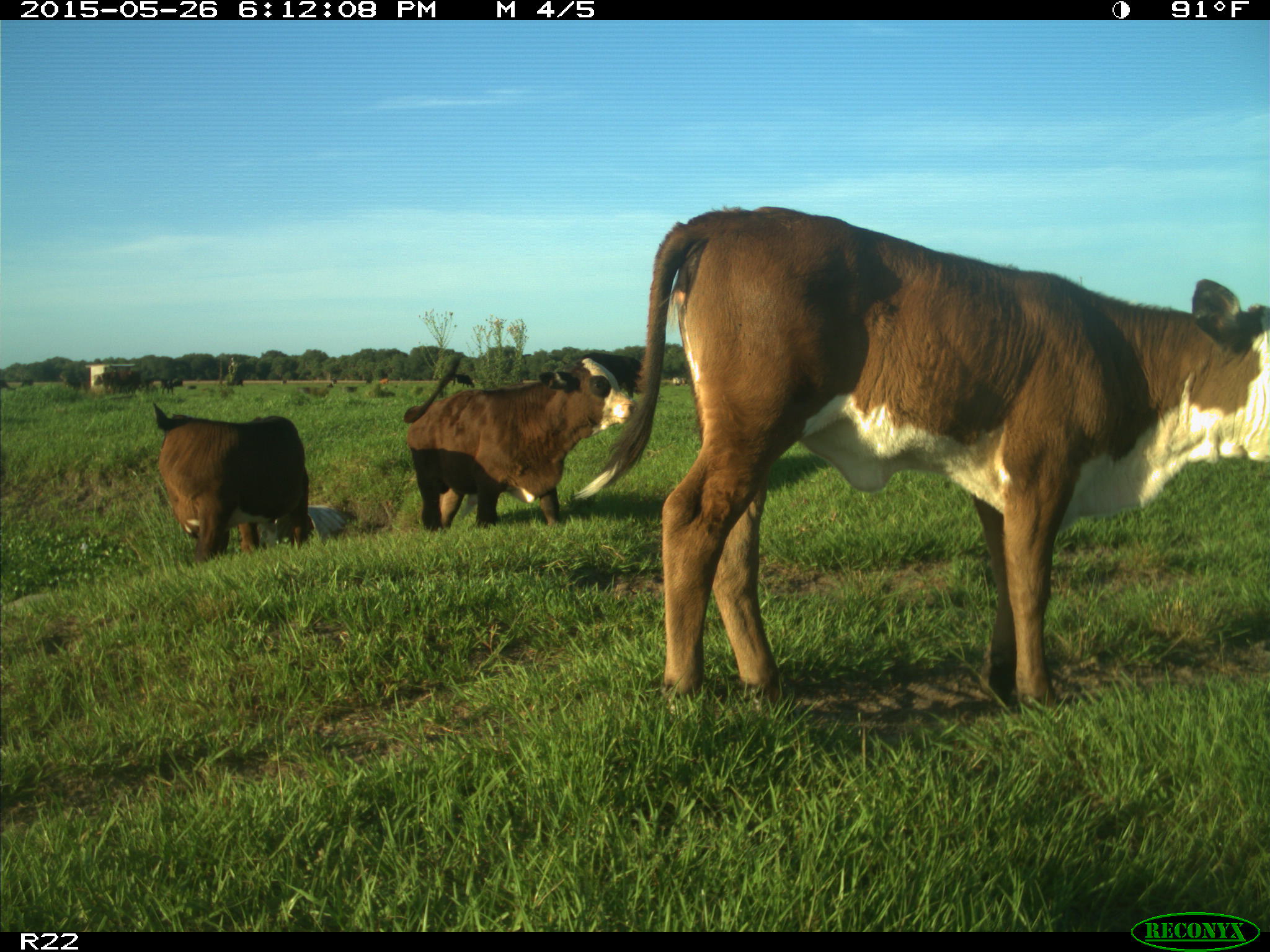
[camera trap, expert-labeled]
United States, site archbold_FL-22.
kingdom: Animalia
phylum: Chordata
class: Mammalia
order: Artiodactyla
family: Bovidae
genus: Bos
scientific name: Bos taurus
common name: domestic cow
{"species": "Bos taurus (domestic cow)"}